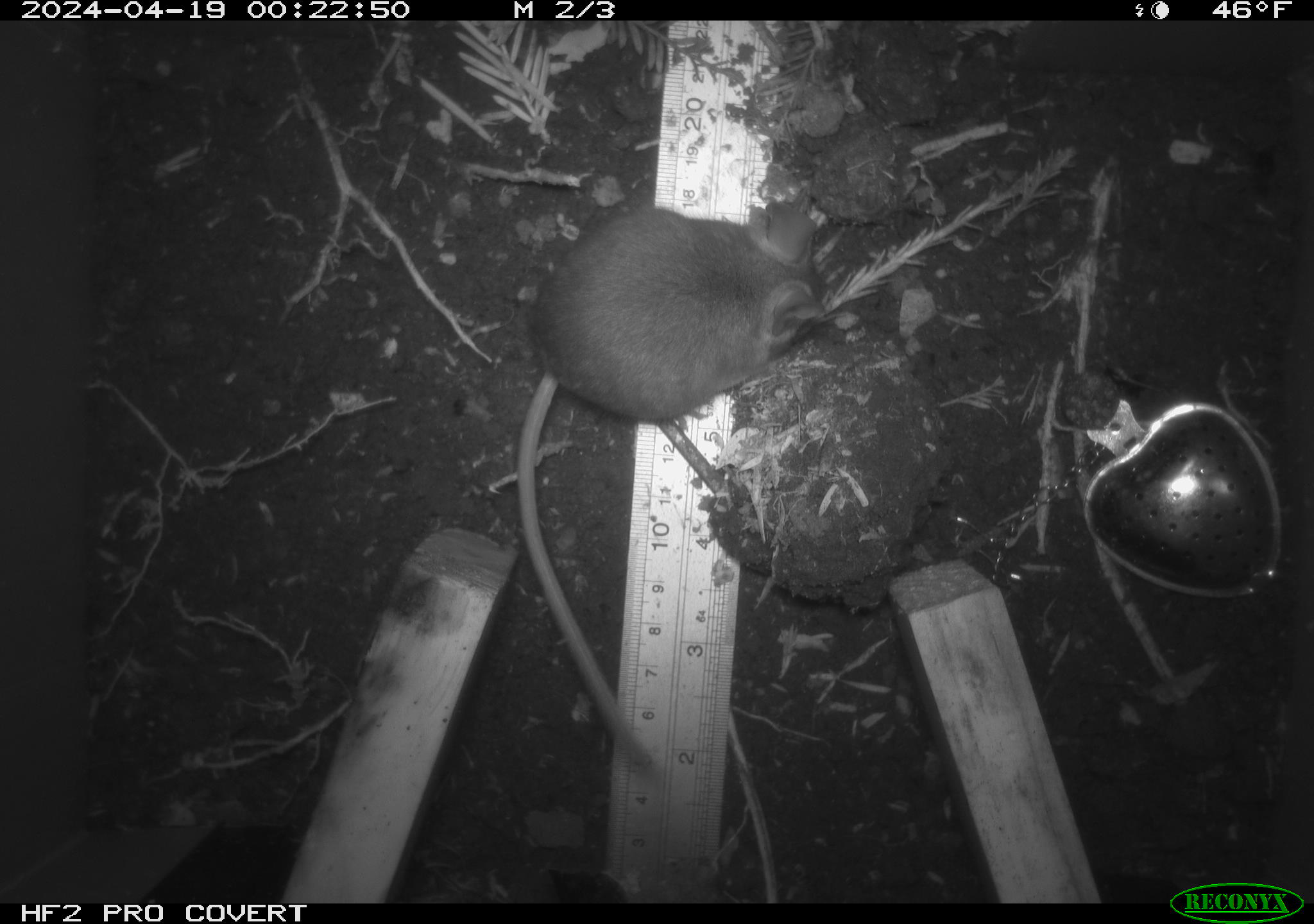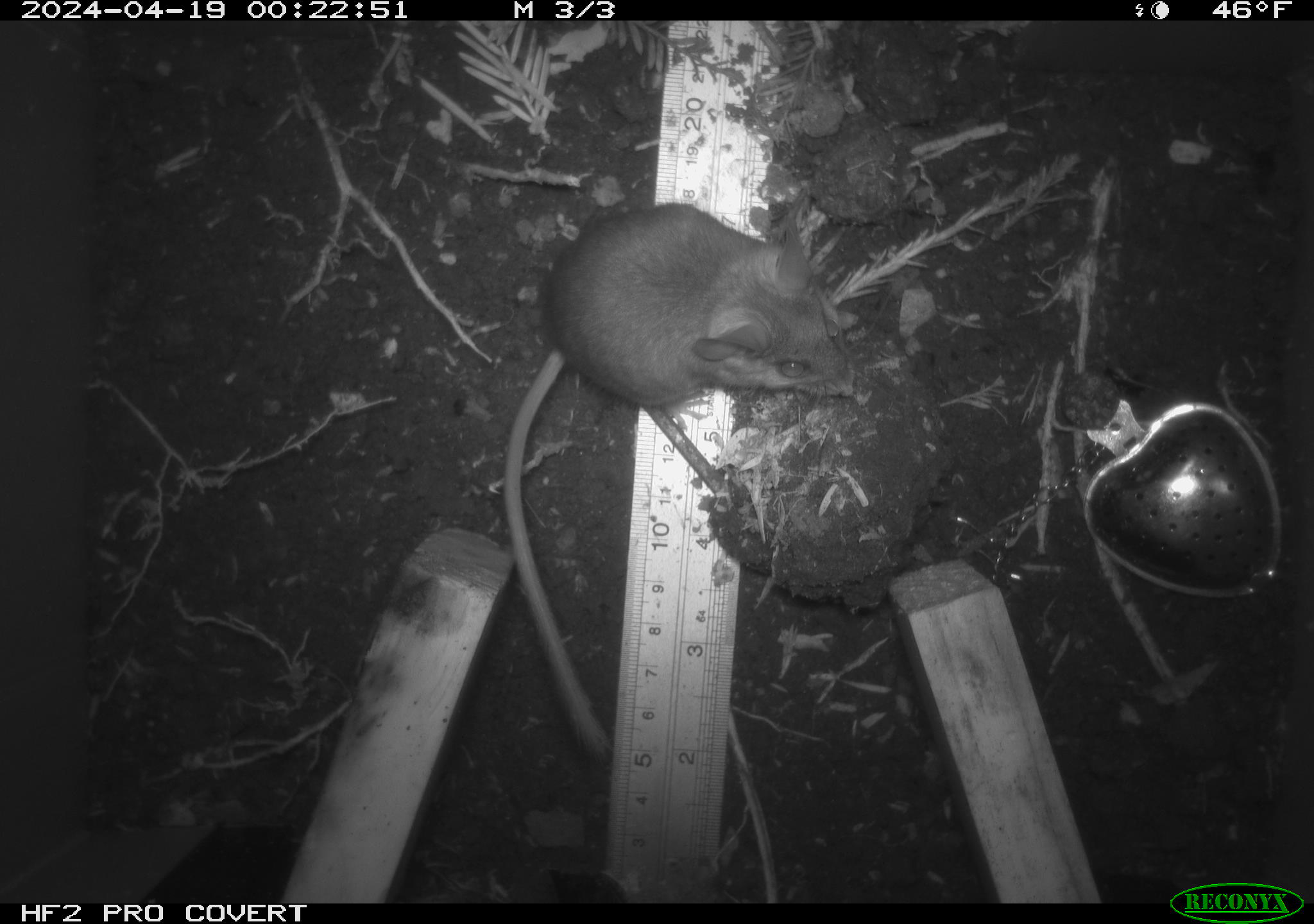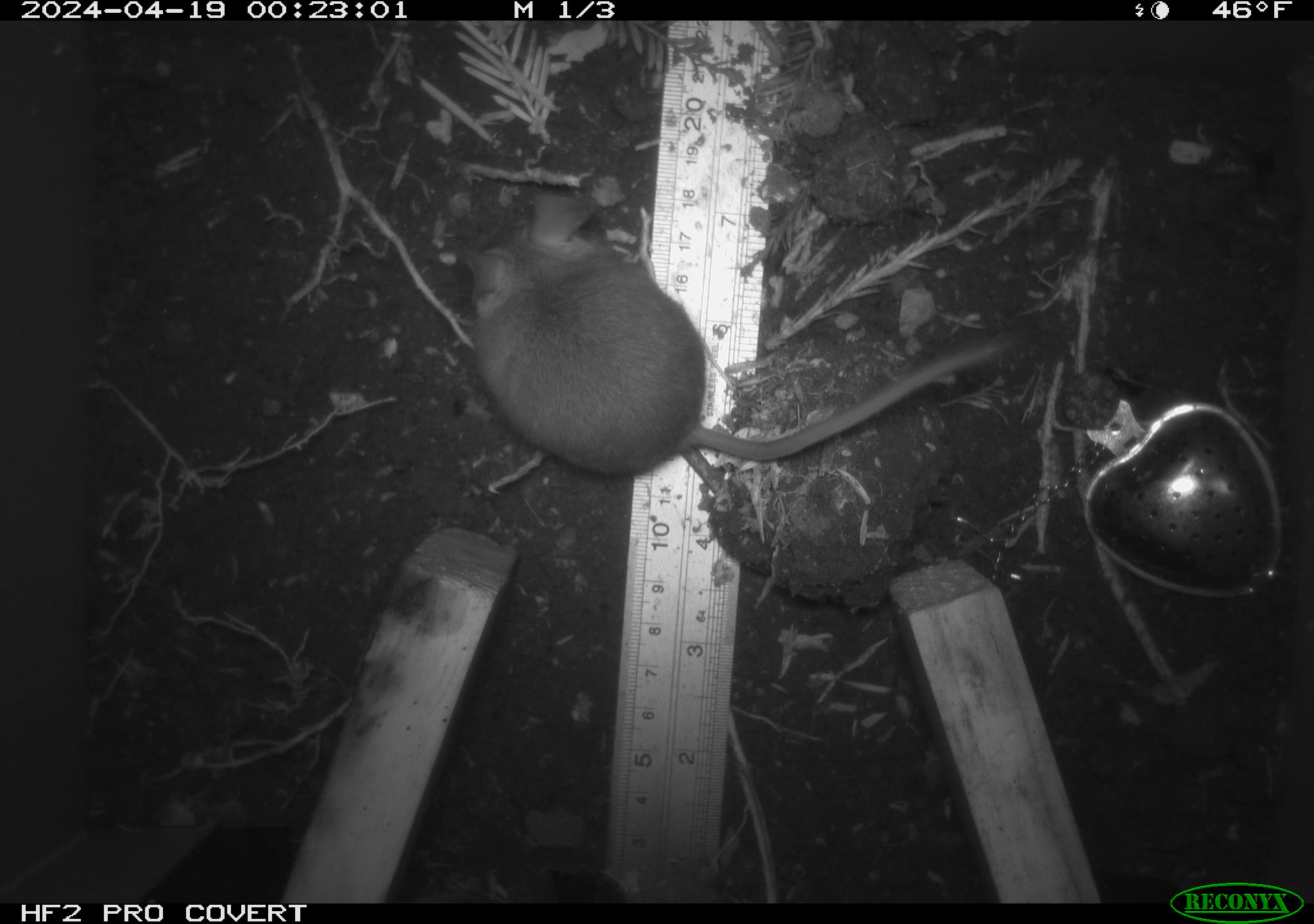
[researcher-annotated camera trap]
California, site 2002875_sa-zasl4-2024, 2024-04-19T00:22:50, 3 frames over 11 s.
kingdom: Animalia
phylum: Chordata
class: Mammalia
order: Rodentia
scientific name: Rodentia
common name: mouse species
Mouse species (Rodentia).